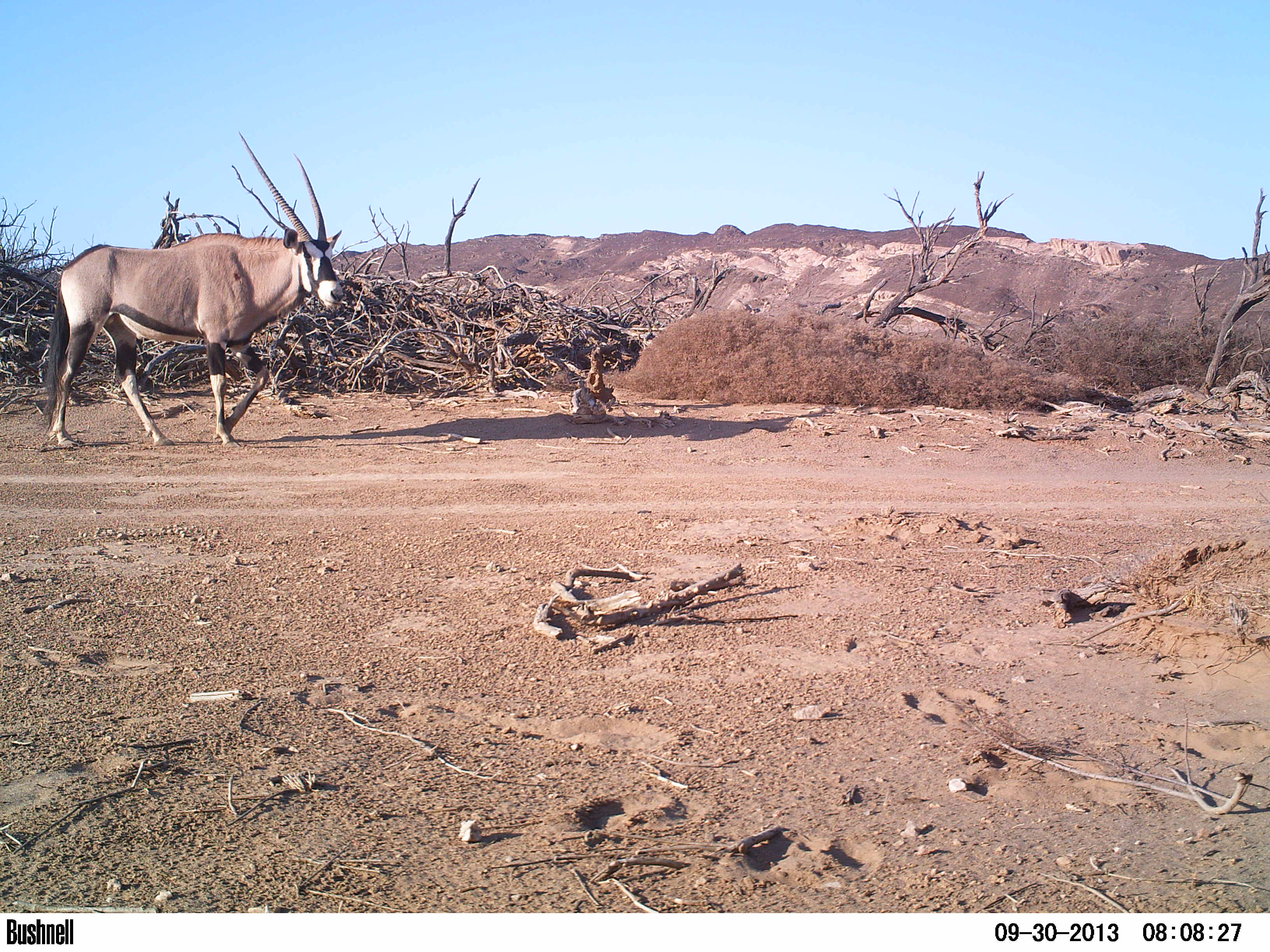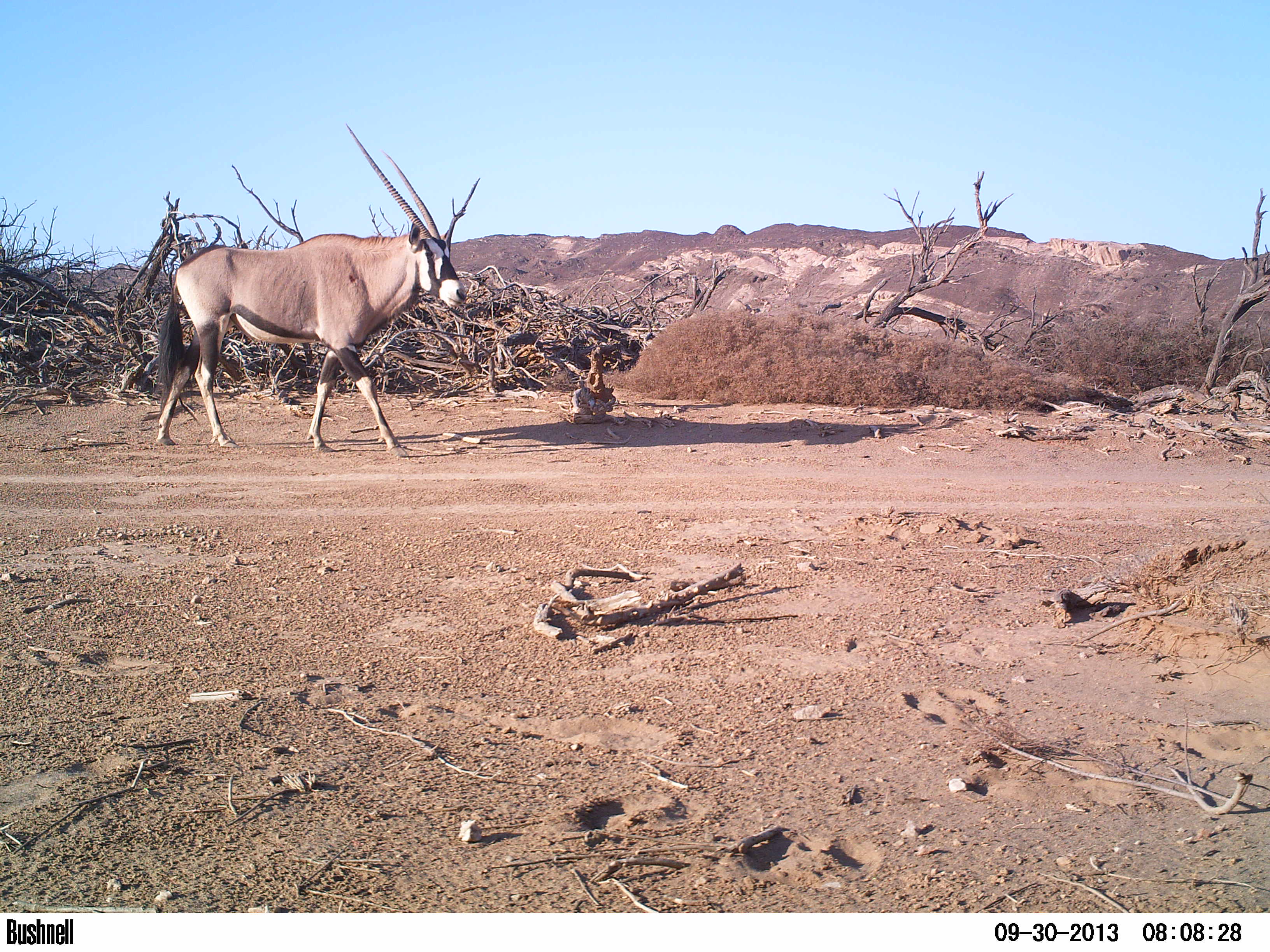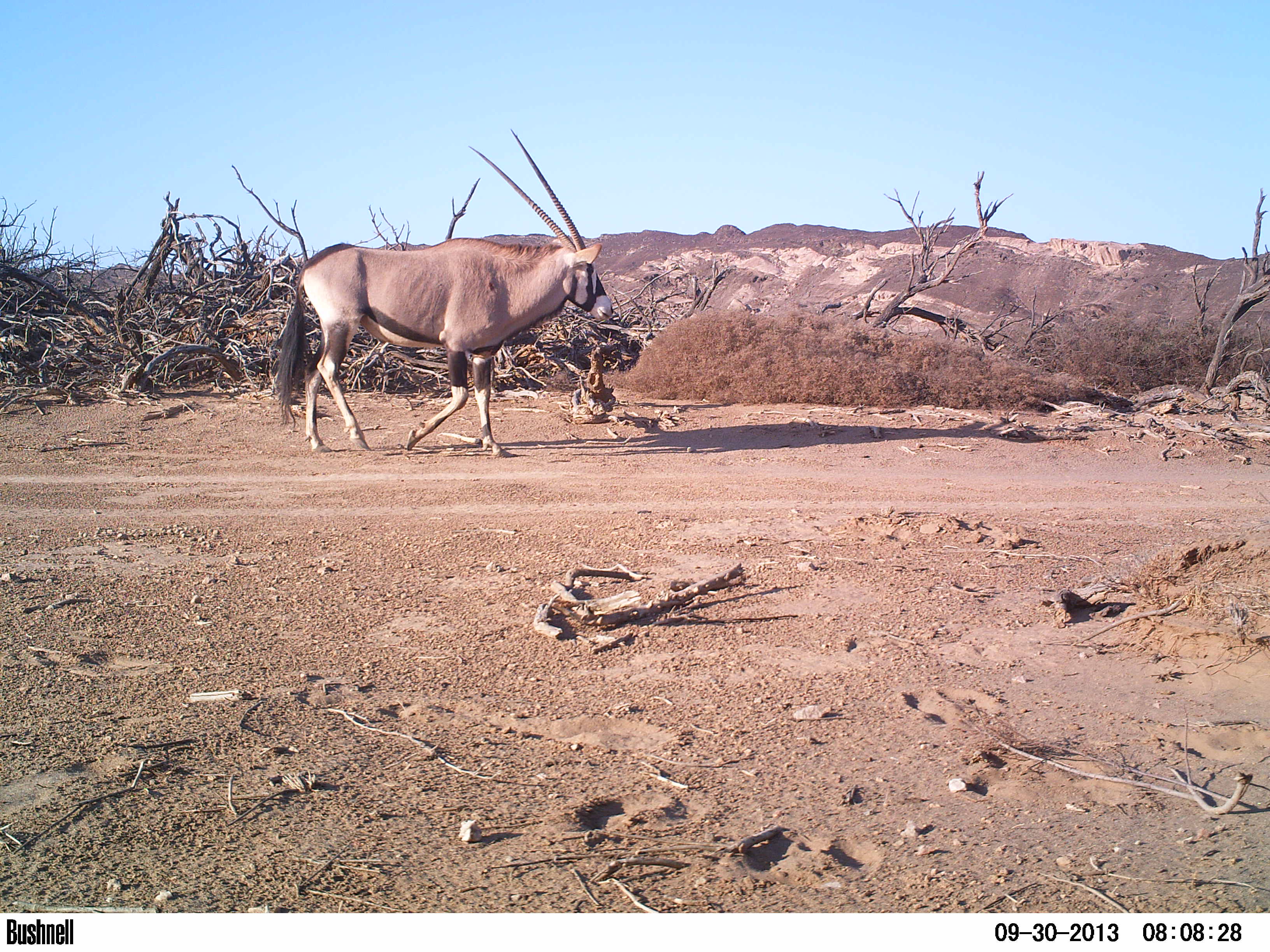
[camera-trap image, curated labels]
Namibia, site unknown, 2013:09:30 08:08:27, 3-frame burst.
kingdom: Animalia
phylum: Chordata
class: Mammalia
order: Artiodactyla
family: Bovidae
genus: Oryx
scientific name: Oryx gazella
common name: gemsbok